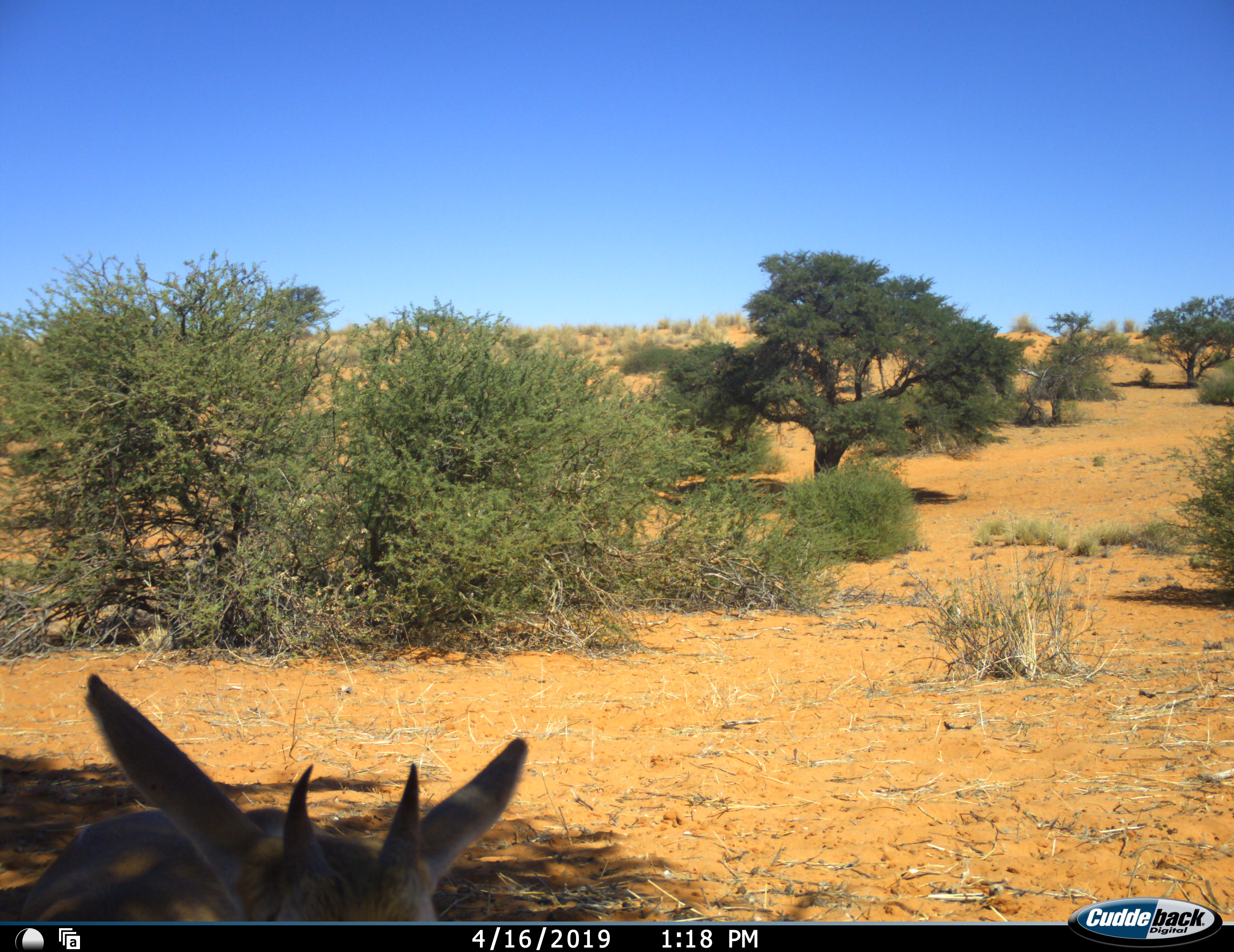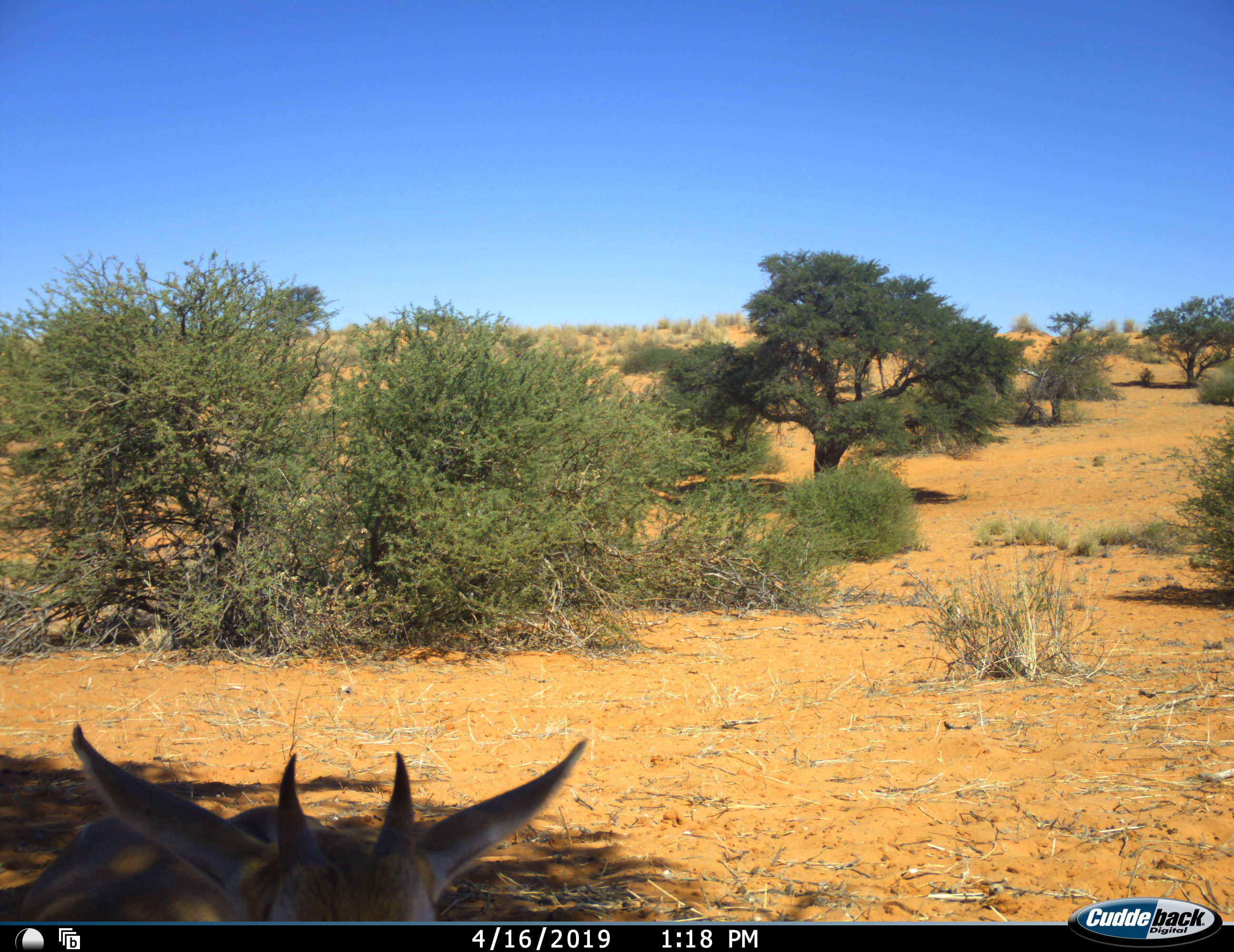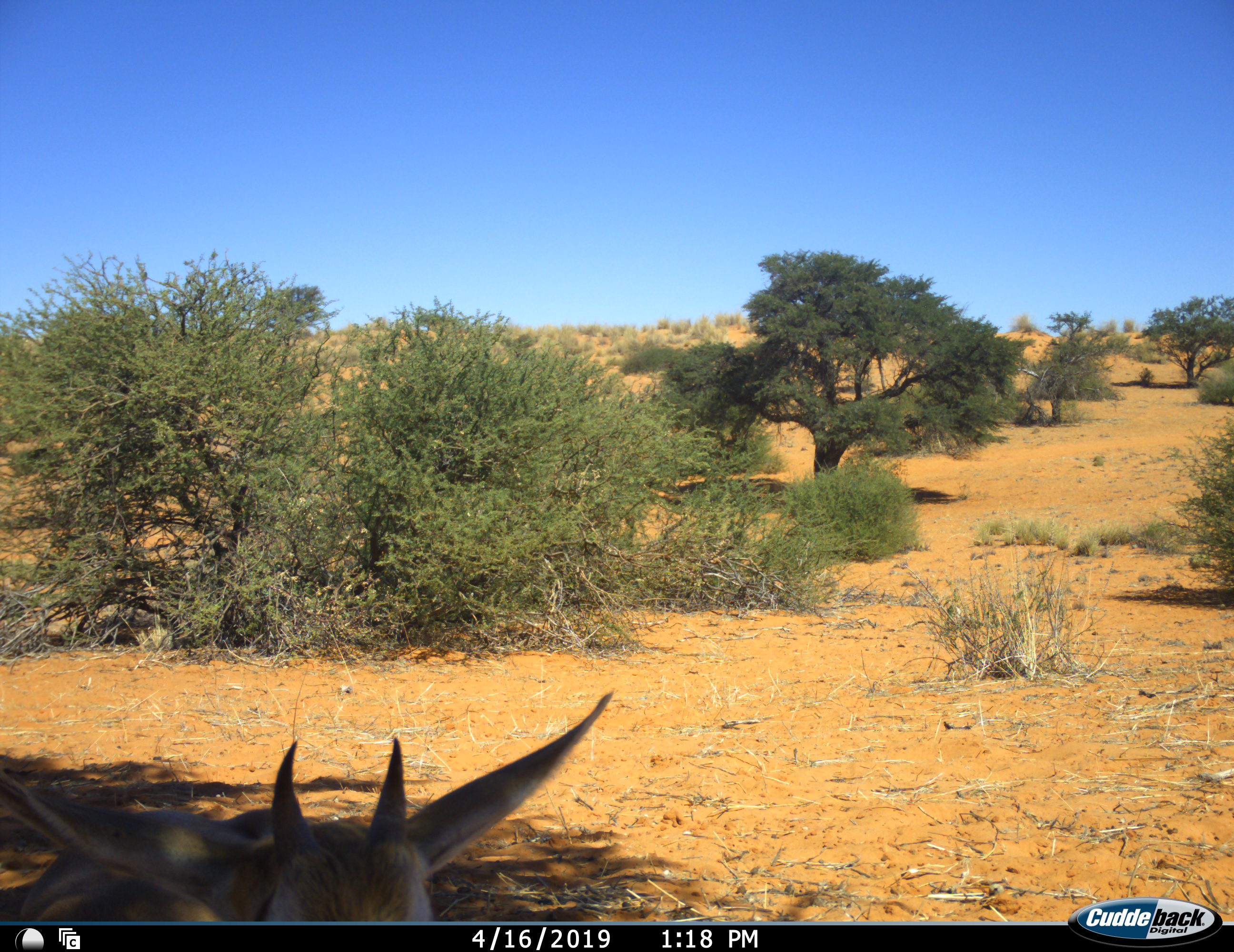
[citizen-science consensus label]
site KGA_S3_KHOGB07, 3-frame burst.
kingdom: Animalia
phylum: Chordata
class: Mammalia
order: Artiodactyla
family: Bovidae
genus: Antidorcas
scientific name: Antidorcas marsupialis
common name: springbok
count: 1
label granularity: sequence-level